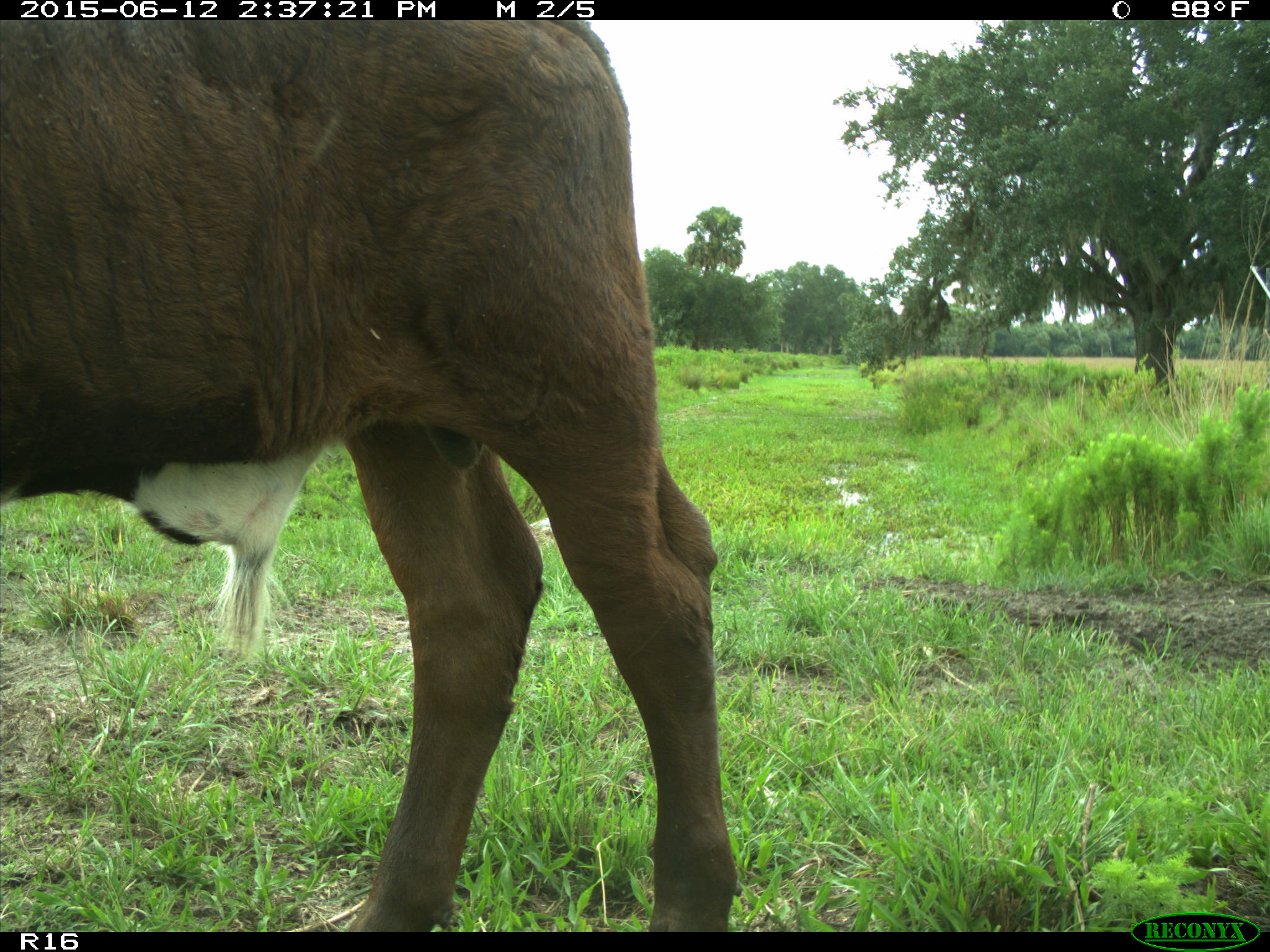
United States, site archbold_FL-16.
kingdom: Animalia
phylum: Chordata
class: Mammalia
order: Artiodactyla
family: Bovidae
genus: Bos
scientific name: Bos taurus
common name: domestic cow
Bos taurus (domestic cow).